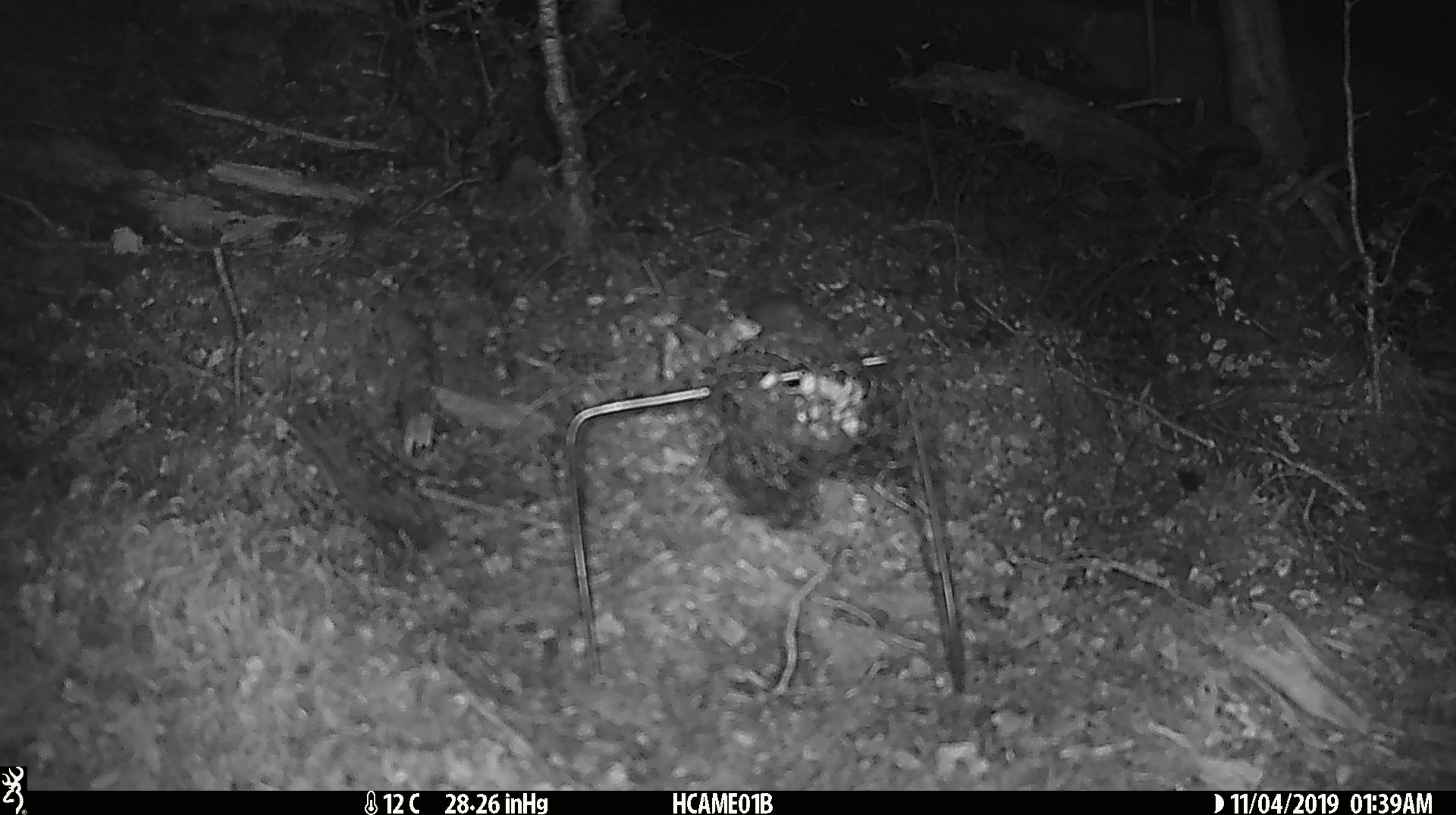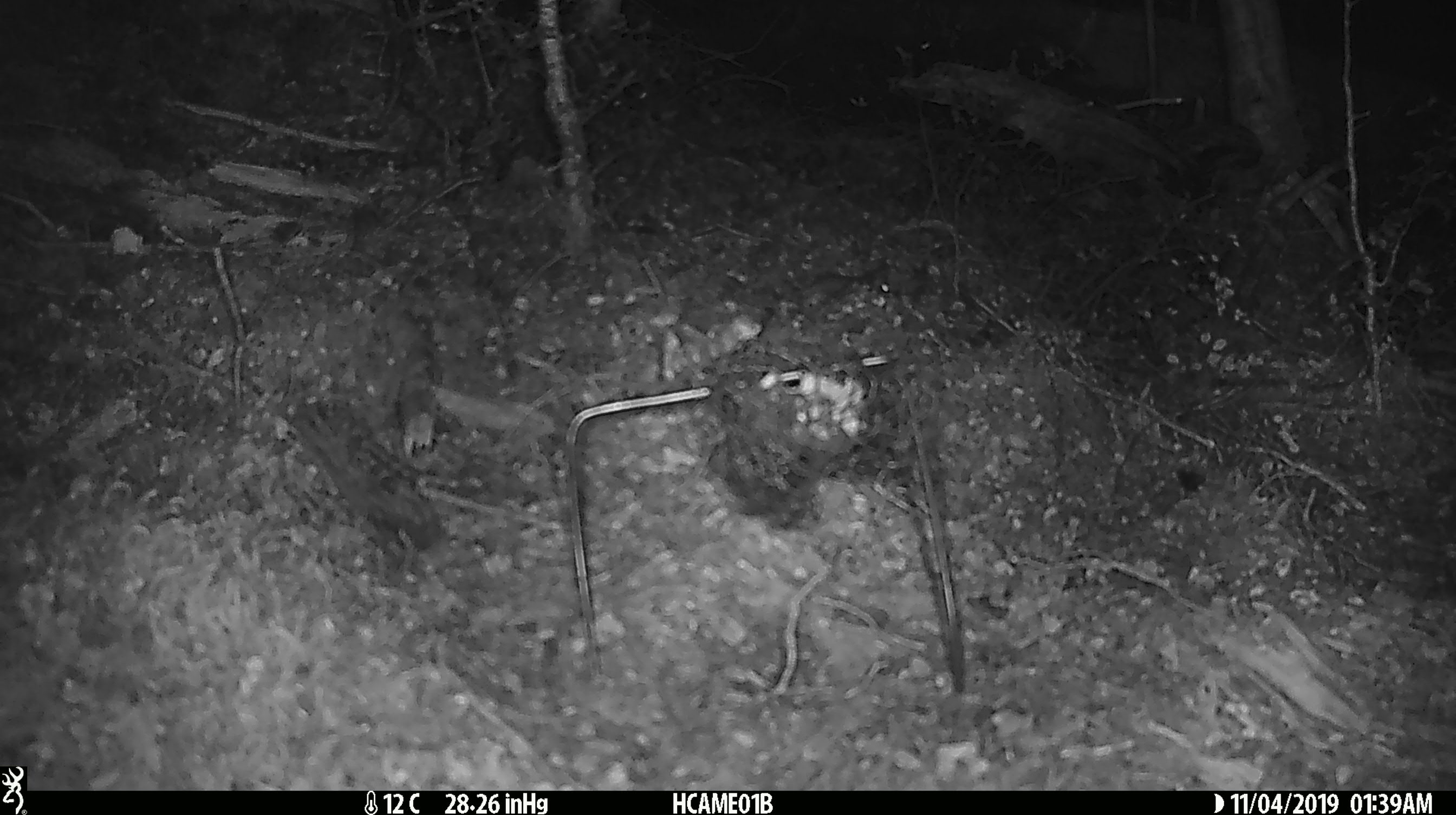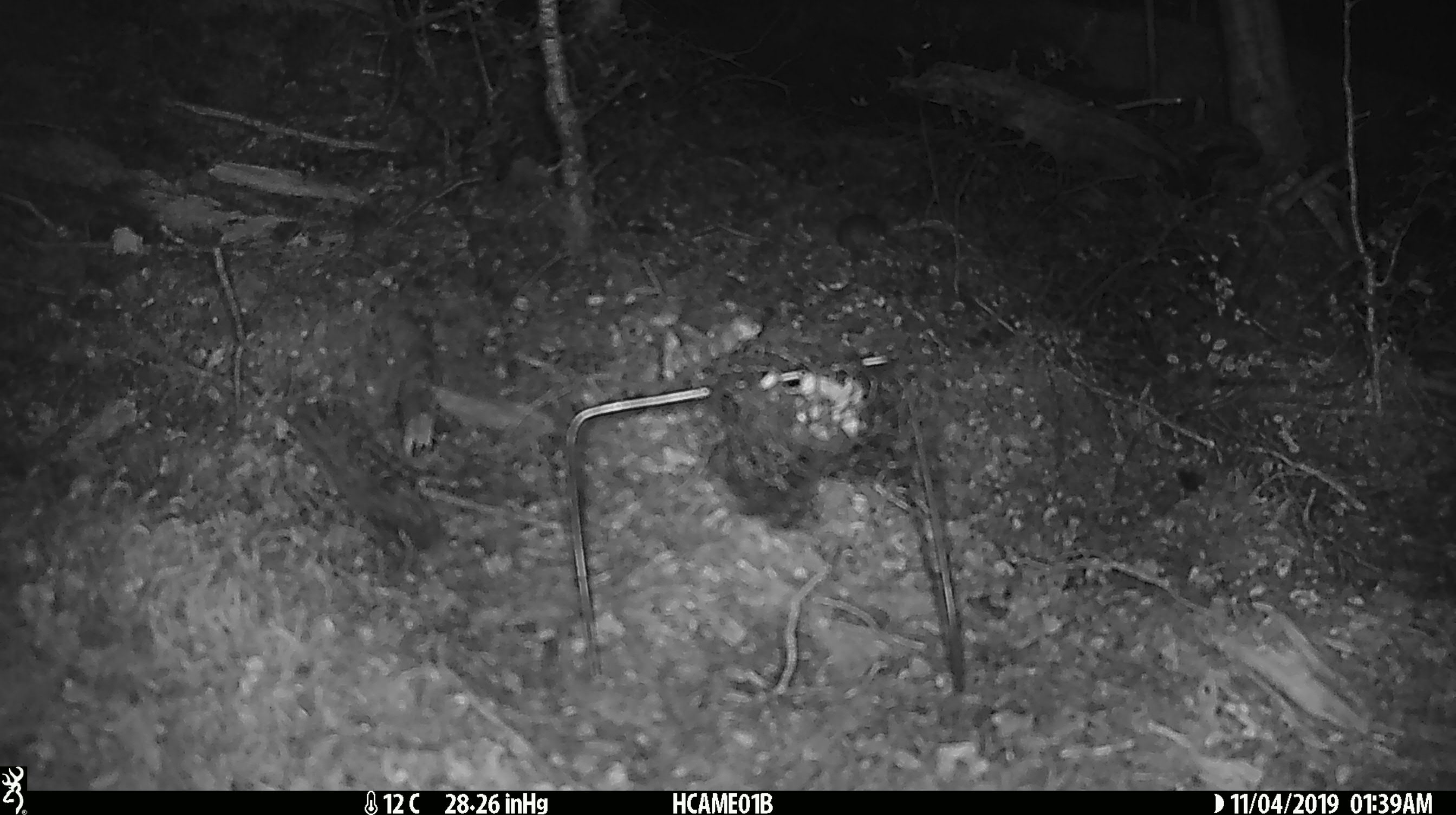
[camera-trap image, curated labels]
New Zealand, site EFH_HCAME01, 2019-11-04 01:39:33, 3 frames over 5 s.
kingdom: Animalia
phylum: Chordata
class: Mammalia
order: Rodentia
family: Muridae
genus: Mus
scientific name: Mus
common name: mouse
Mouse (Mus).